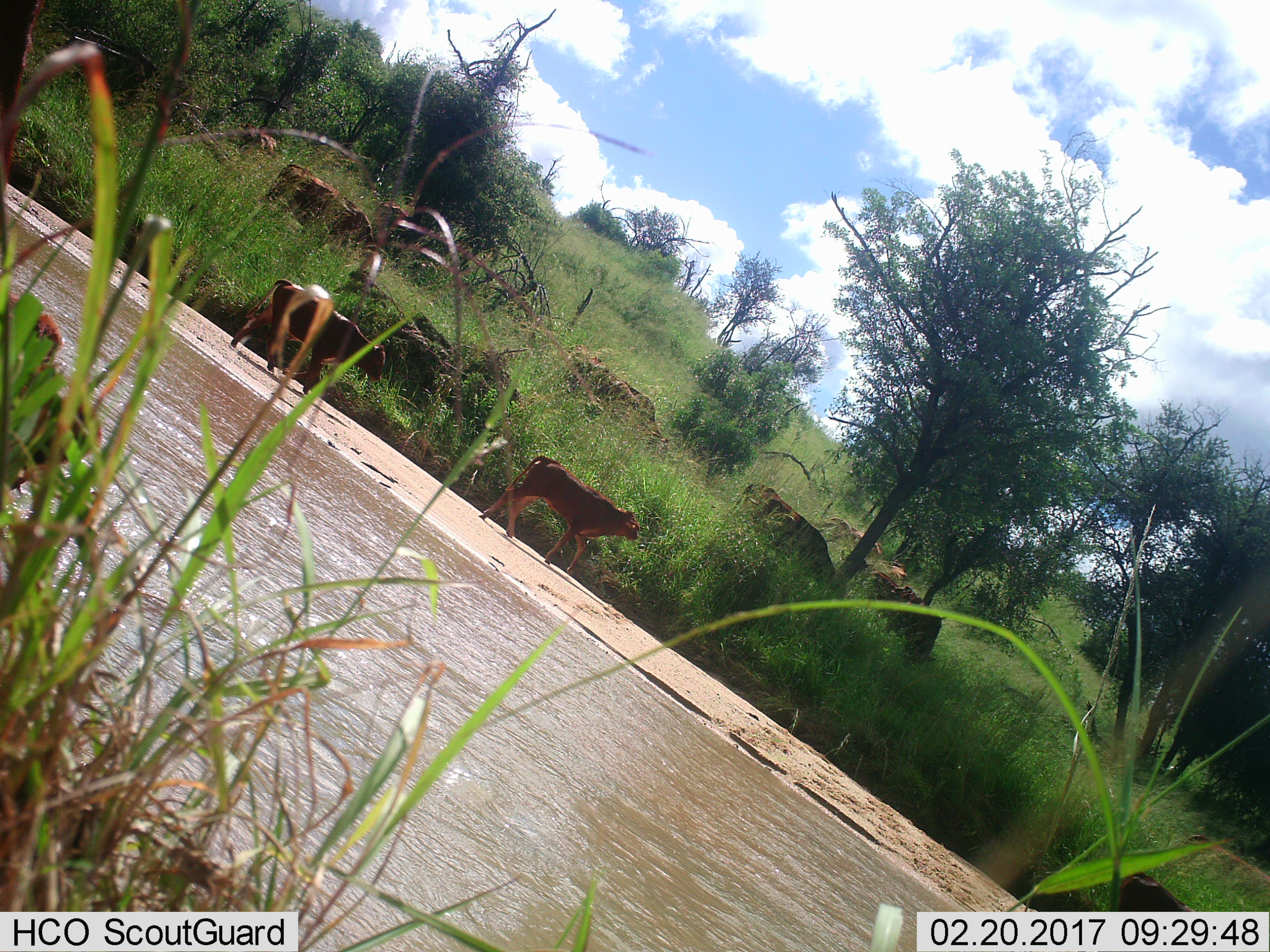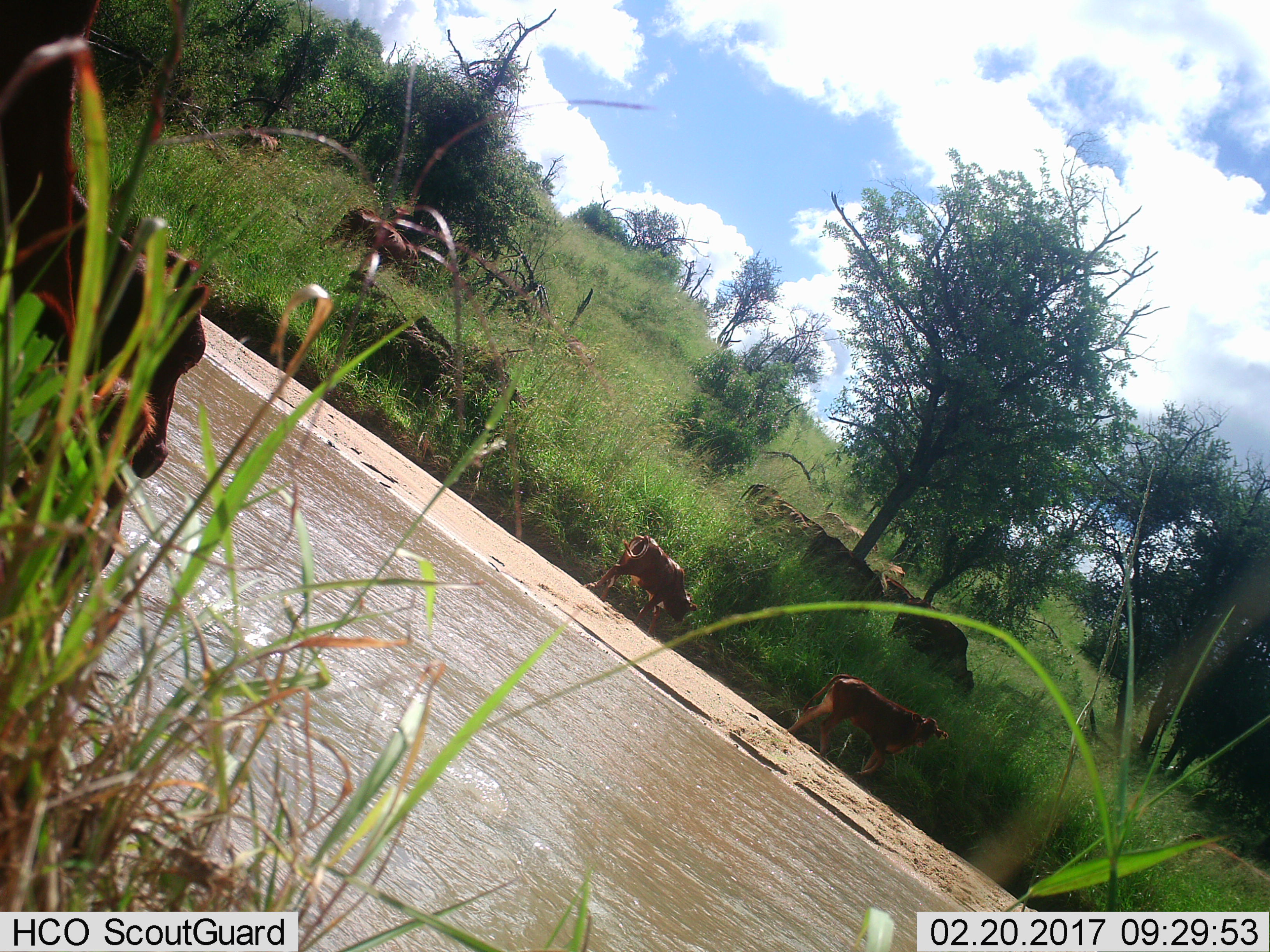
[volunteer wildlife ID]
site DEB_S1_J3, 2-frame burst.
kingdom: Animalia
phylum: Chordata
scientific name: Vertebrata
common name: domestic animal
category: domesticanimal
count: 9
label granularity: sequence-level